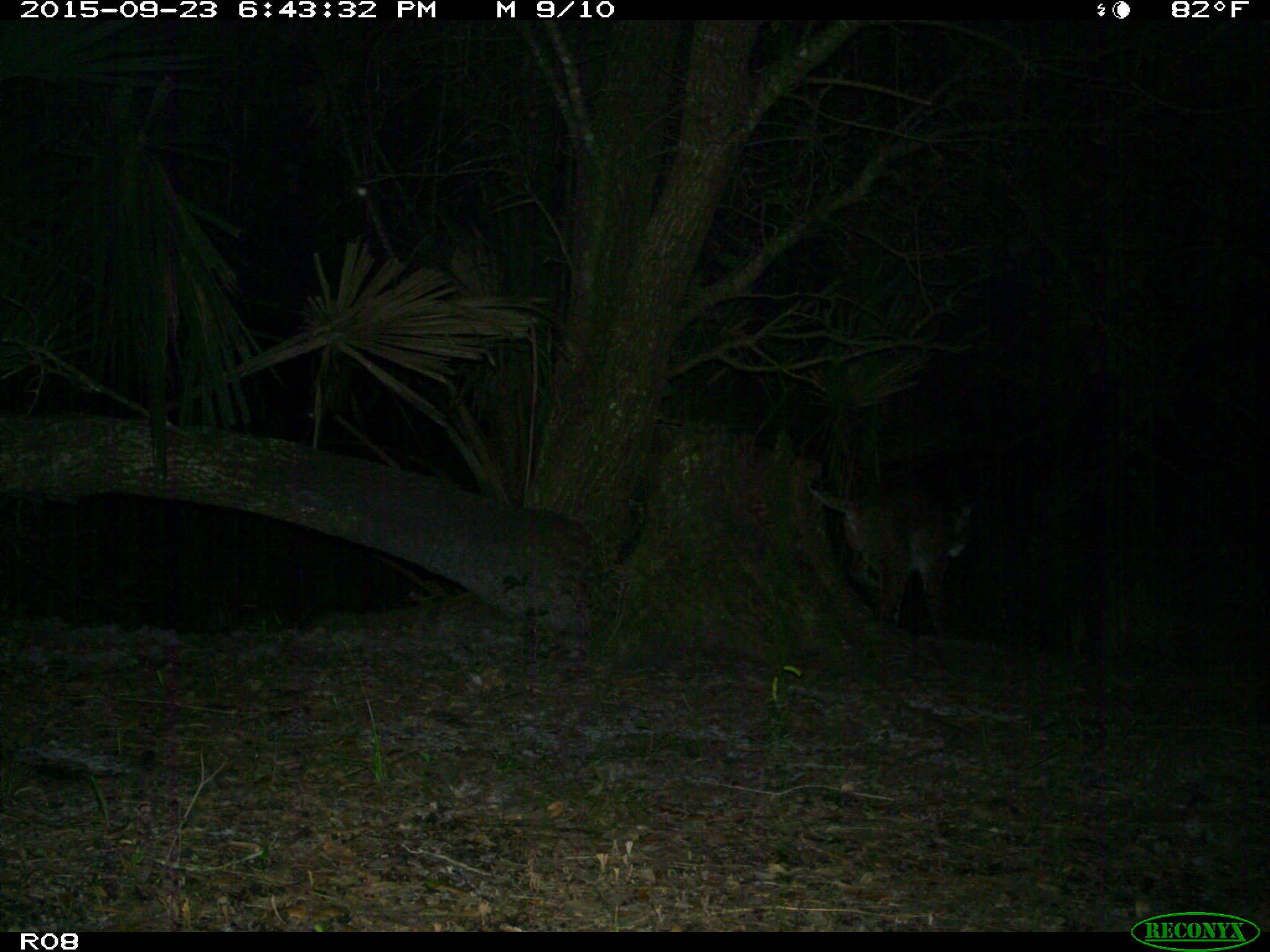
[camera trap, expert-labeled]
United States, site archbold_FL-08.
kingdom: Animalia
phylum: Chordata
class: Mammalia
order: Carnivora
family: Felidae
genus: Lynx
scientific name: Lynx rufus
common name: bobcat